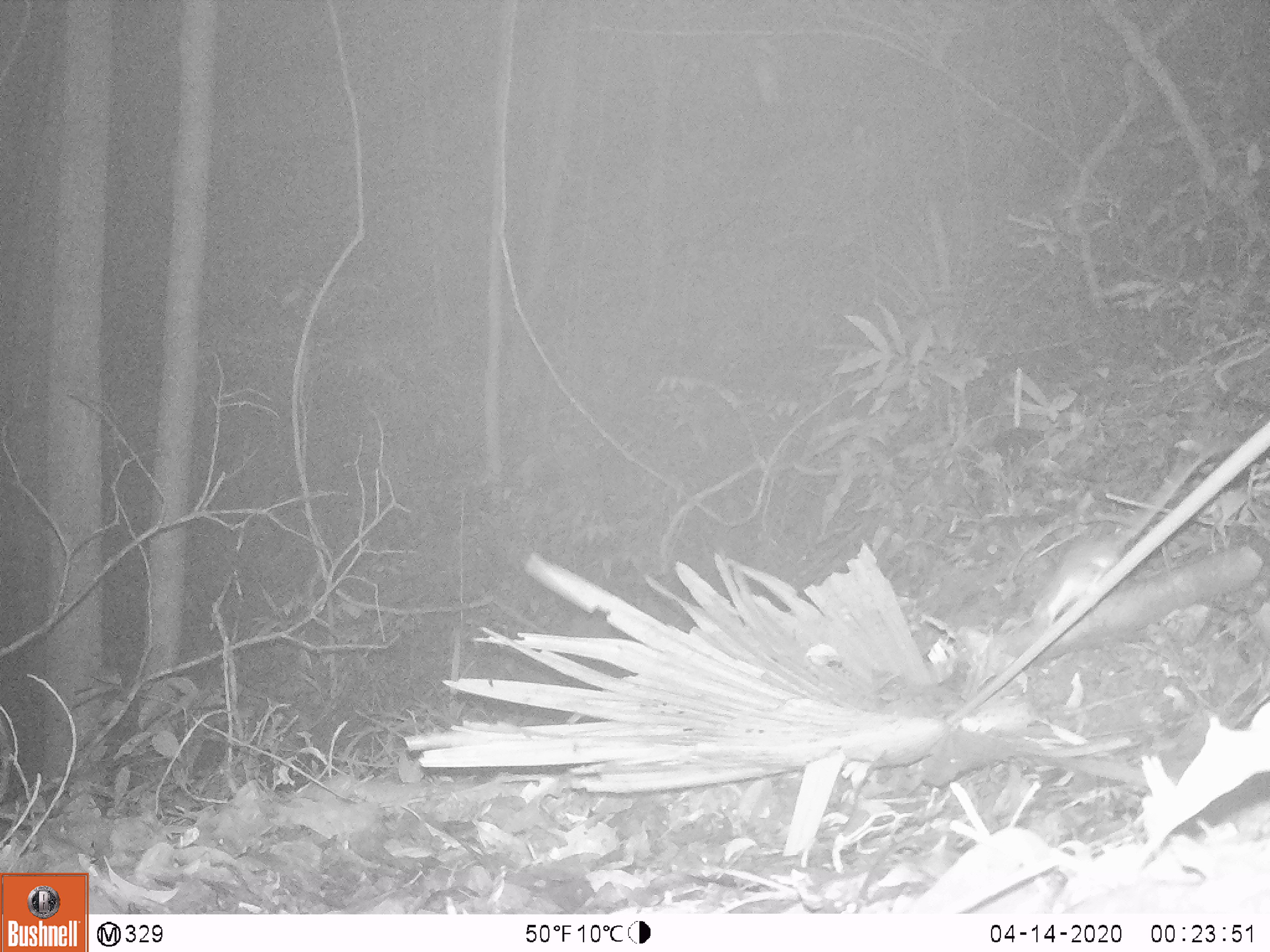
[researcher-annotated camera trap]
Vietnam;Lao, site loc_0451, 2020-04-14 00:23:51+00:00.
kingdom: Animalia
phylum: Chordata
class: Mammalia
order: Rodentia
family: Muridae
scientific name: Muridae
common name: old-world mice and rats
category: unidentified murid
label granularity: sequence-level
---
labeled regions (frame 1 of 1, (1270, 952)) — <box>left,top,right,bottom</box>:
unidentified murid: <box>1025,448,1212,627</box>